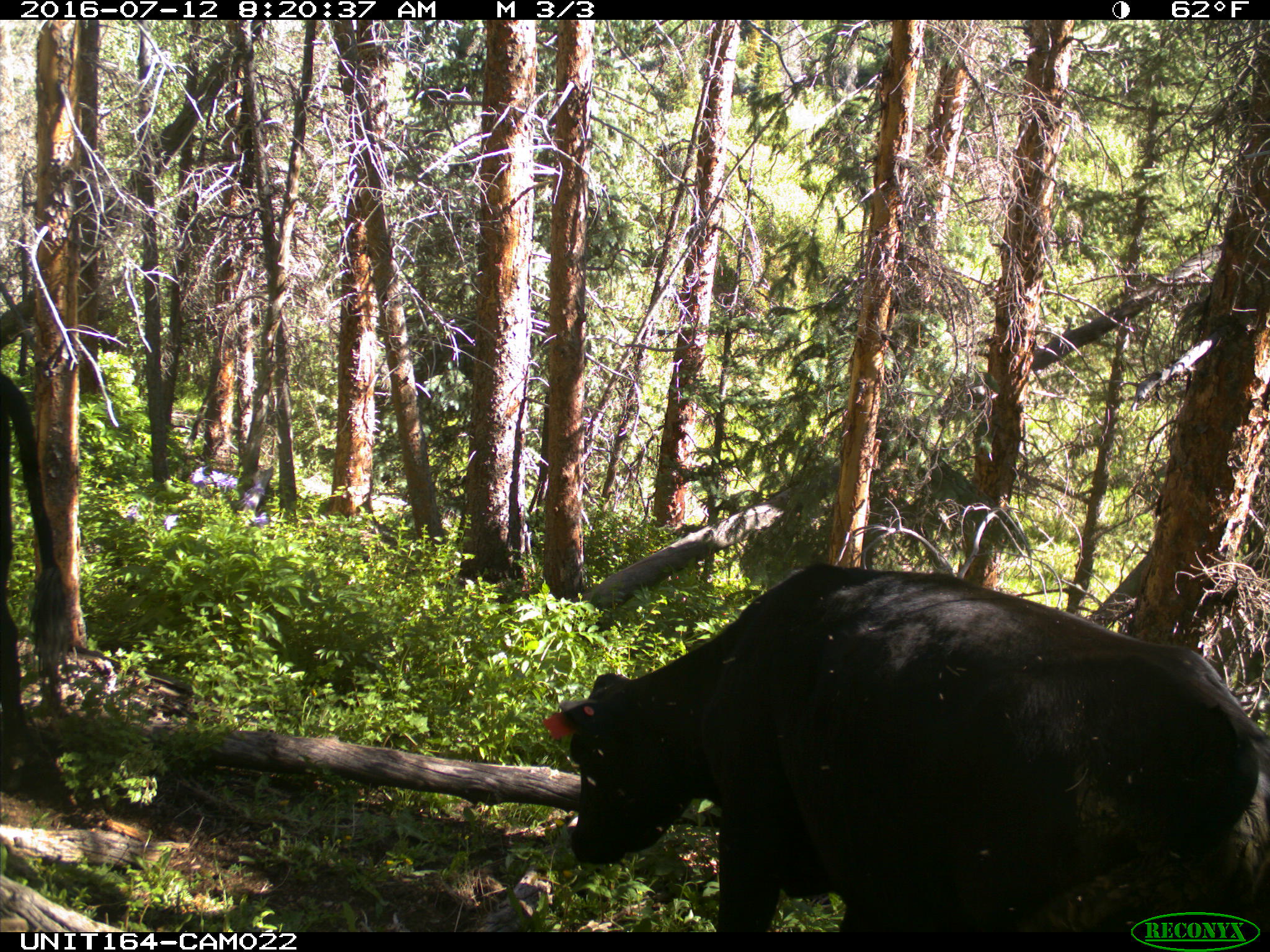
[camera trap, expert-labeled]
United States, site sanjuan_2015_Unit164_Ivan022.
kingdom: Animalia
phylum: Chordata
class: Mammalia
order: Artiodactyla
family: Bovidae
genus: Bos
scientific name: Bos taurus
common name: domestic cow